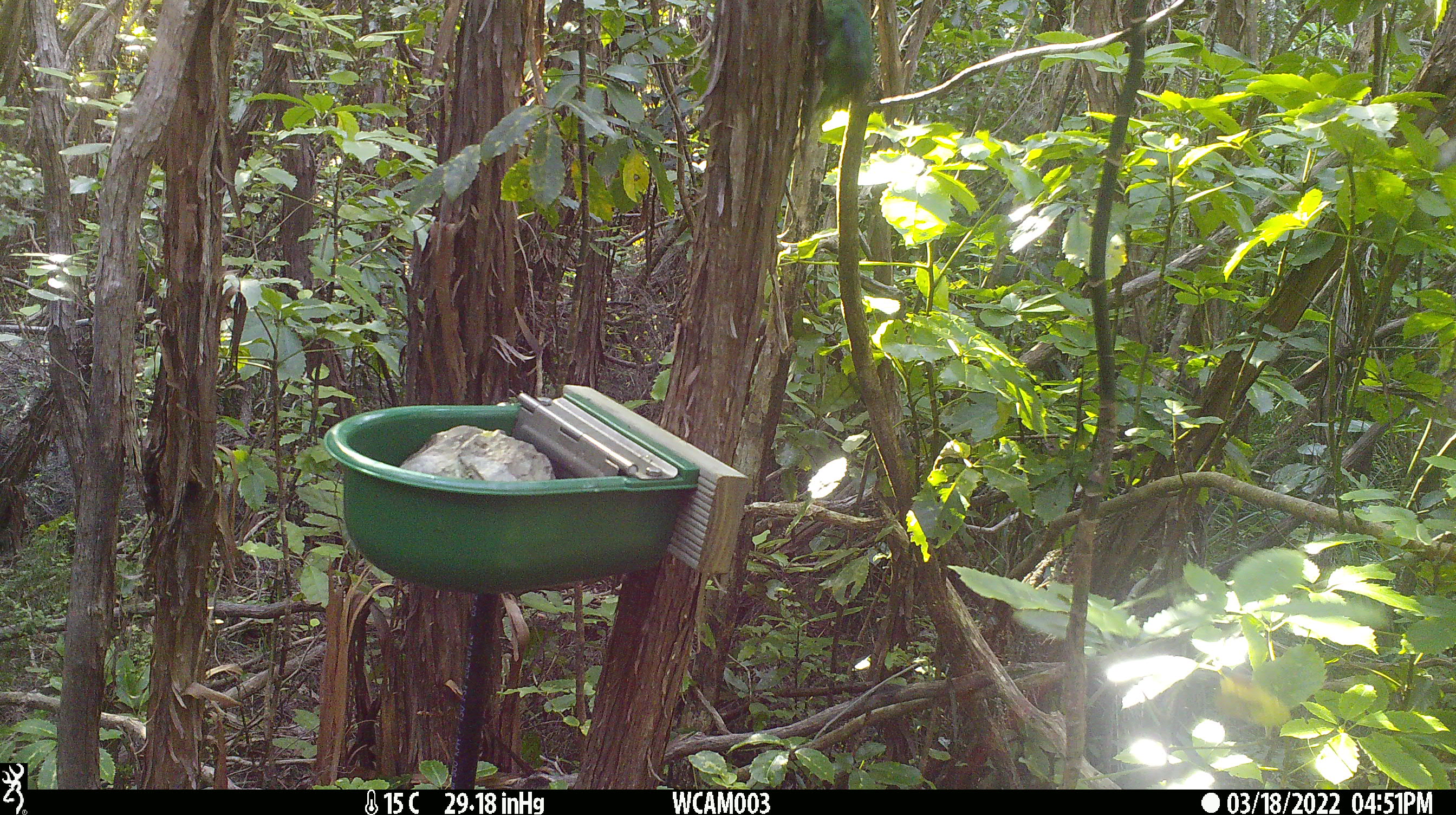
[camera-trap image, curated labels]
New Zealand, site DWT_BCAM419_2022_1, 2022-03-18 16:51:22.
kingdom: Animalia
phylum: Chordata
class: Aves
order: Psittaciformes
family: Psittaculidae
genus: Cyanoramphus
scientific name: Cyanoramphus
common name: parakeet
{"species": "parakeet (Cyanoramphus)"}